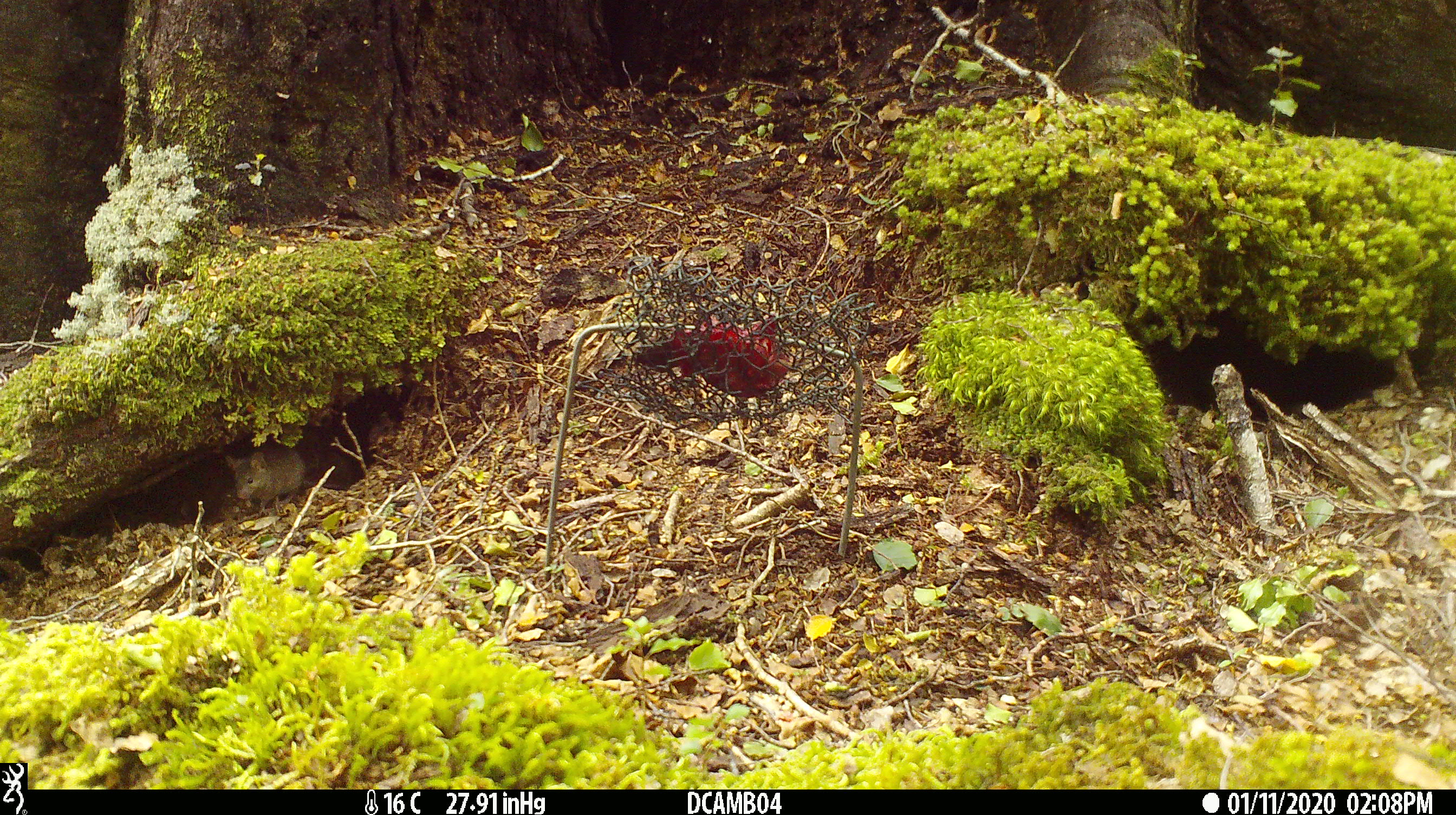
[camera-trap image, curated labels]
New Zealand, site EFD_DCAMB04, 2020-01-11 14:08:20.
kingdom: Animalia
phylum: Chordata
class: Mammalia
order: Rodentia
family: Muridae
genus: Mus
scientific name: Mus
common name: mouse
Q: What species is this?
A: Mouse (Mus).